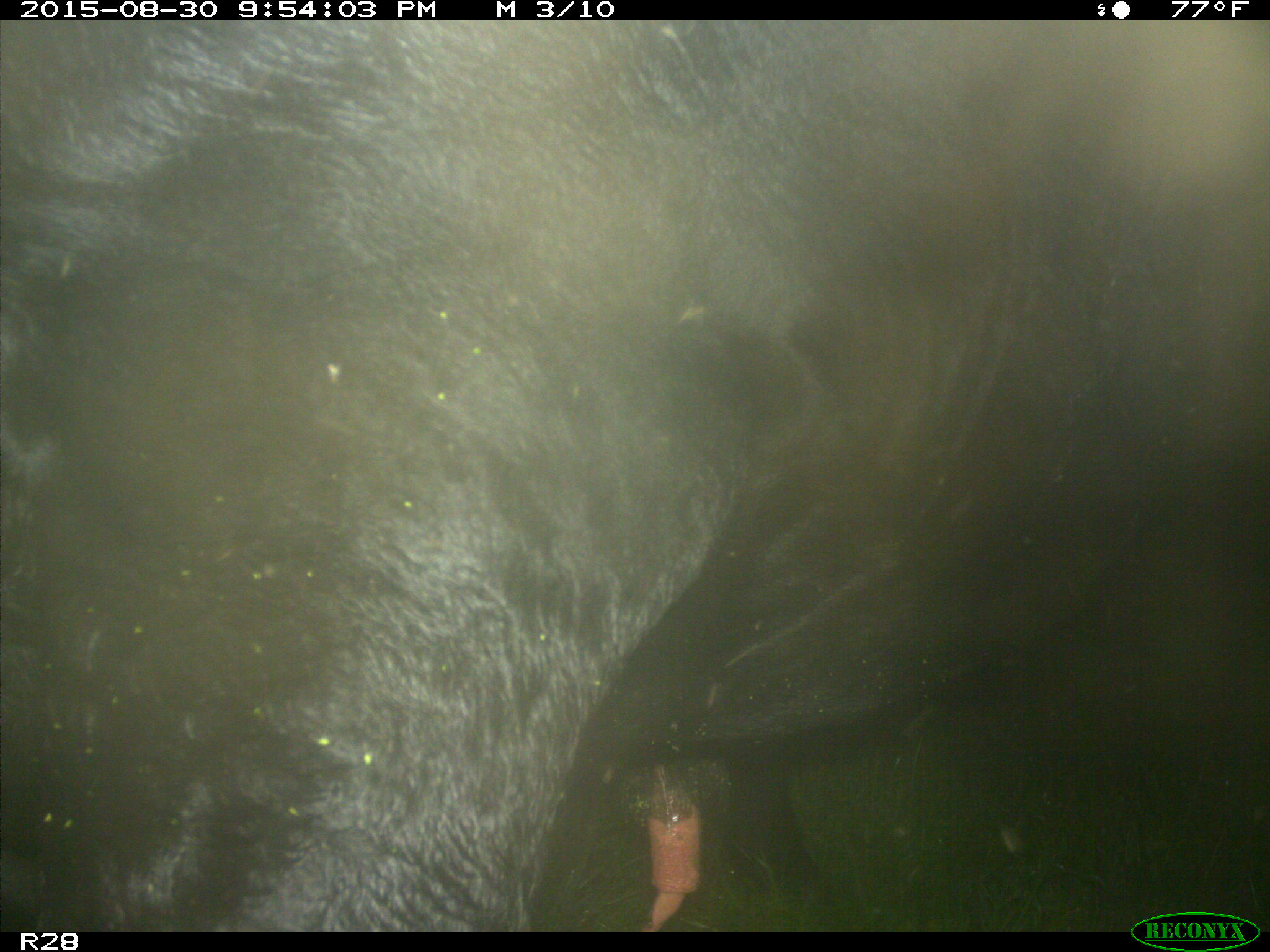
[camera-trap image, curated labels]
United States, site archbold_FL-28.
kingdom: Animalia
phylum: Chordata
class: Mammalia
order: Artiodactyla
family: Bovidae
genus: Bos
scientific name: Bos taurus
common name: domestic cow